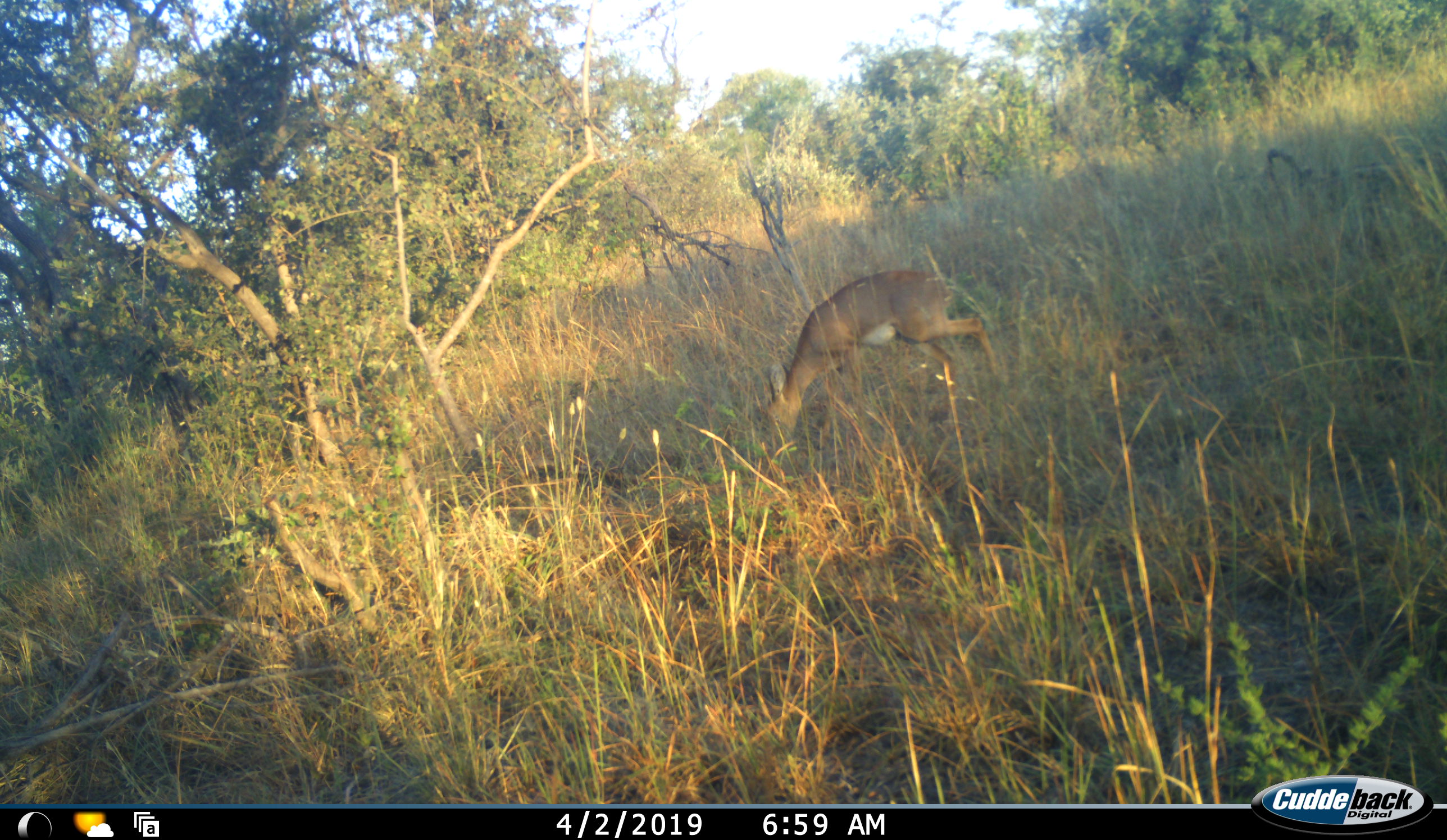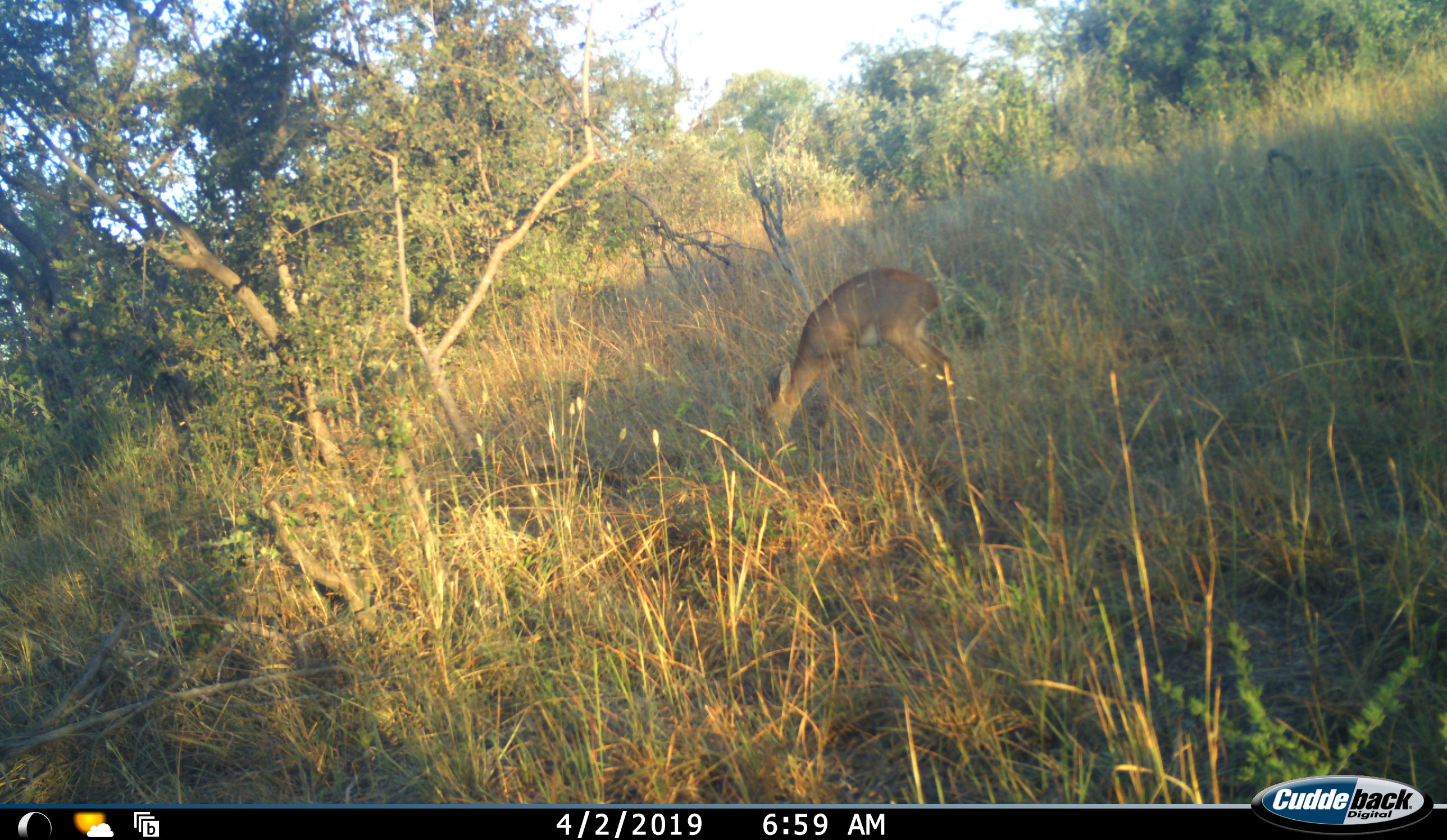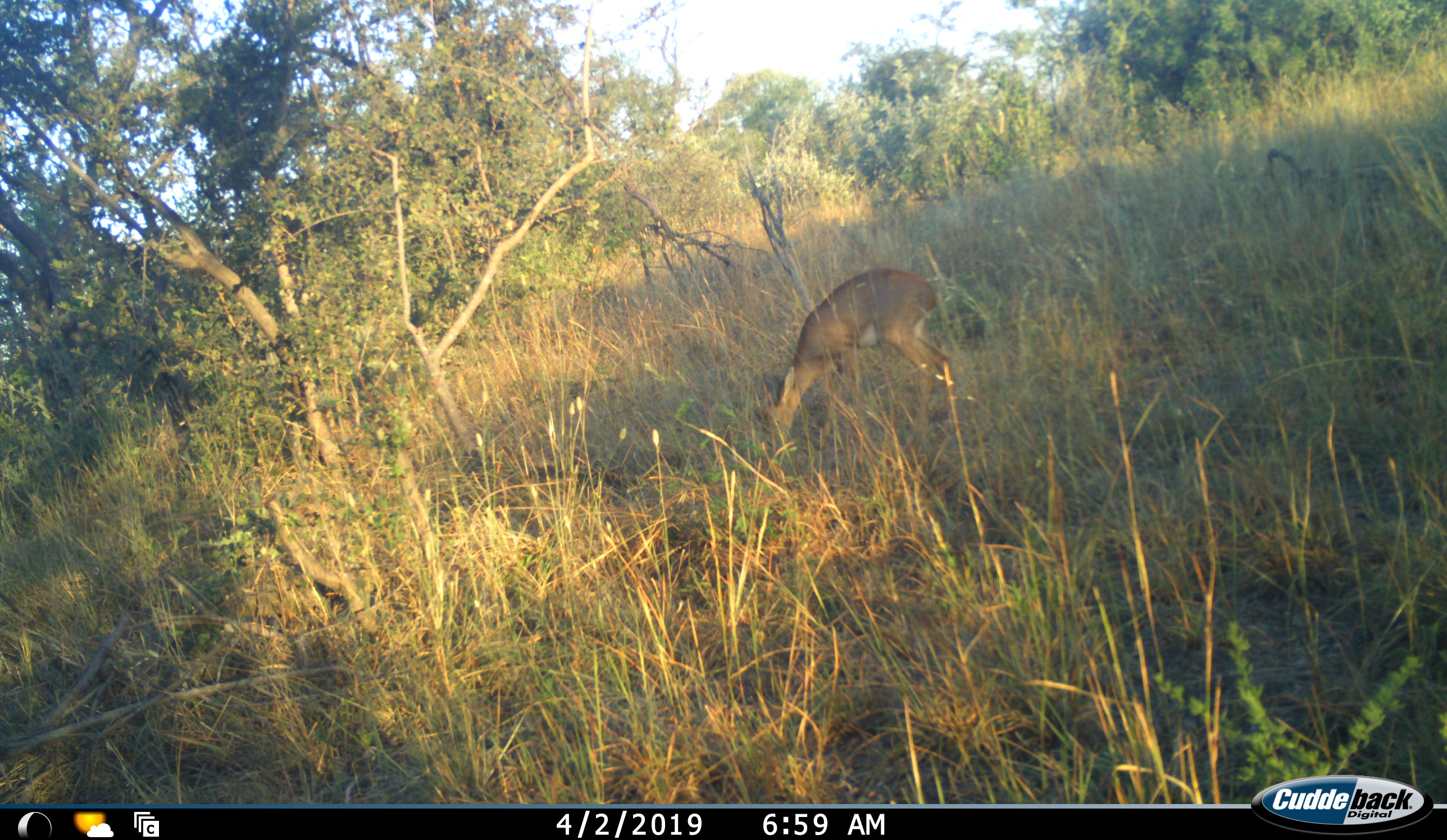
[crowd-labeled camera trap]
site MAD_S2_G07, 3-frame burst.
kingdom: Animalia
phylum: Chordata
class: Mammalia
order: Artiodactyla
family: Bovidae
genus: Aepyceros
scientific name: Aepyceros melampus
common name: impala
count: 1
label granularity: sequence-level